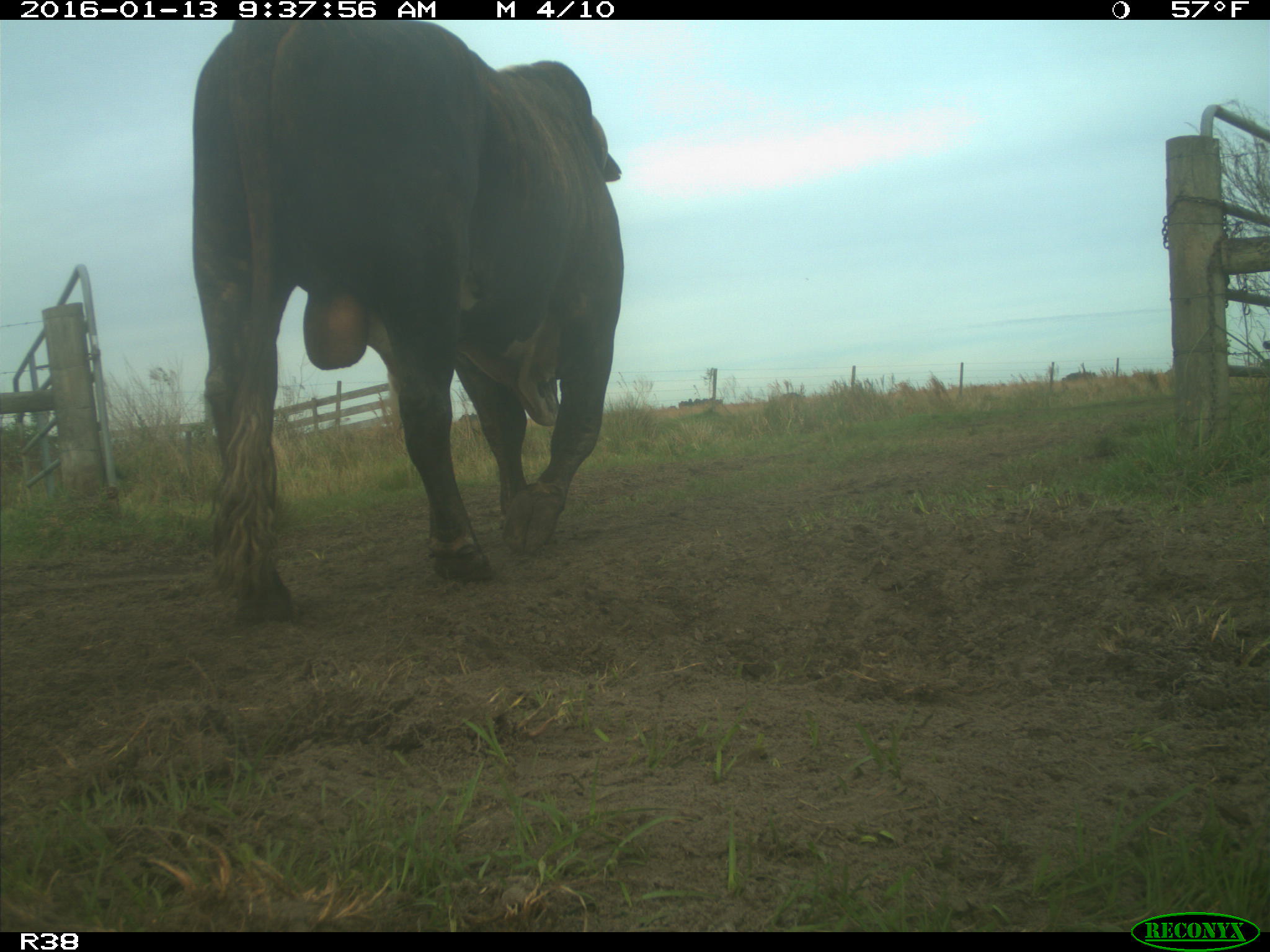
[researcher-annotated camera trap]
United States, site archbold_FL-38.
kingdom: Animalia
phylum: Chordata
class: Mammalia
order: Artiodactyla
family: Bovidae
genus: Bos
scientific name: Bos taurus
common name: domestic cow